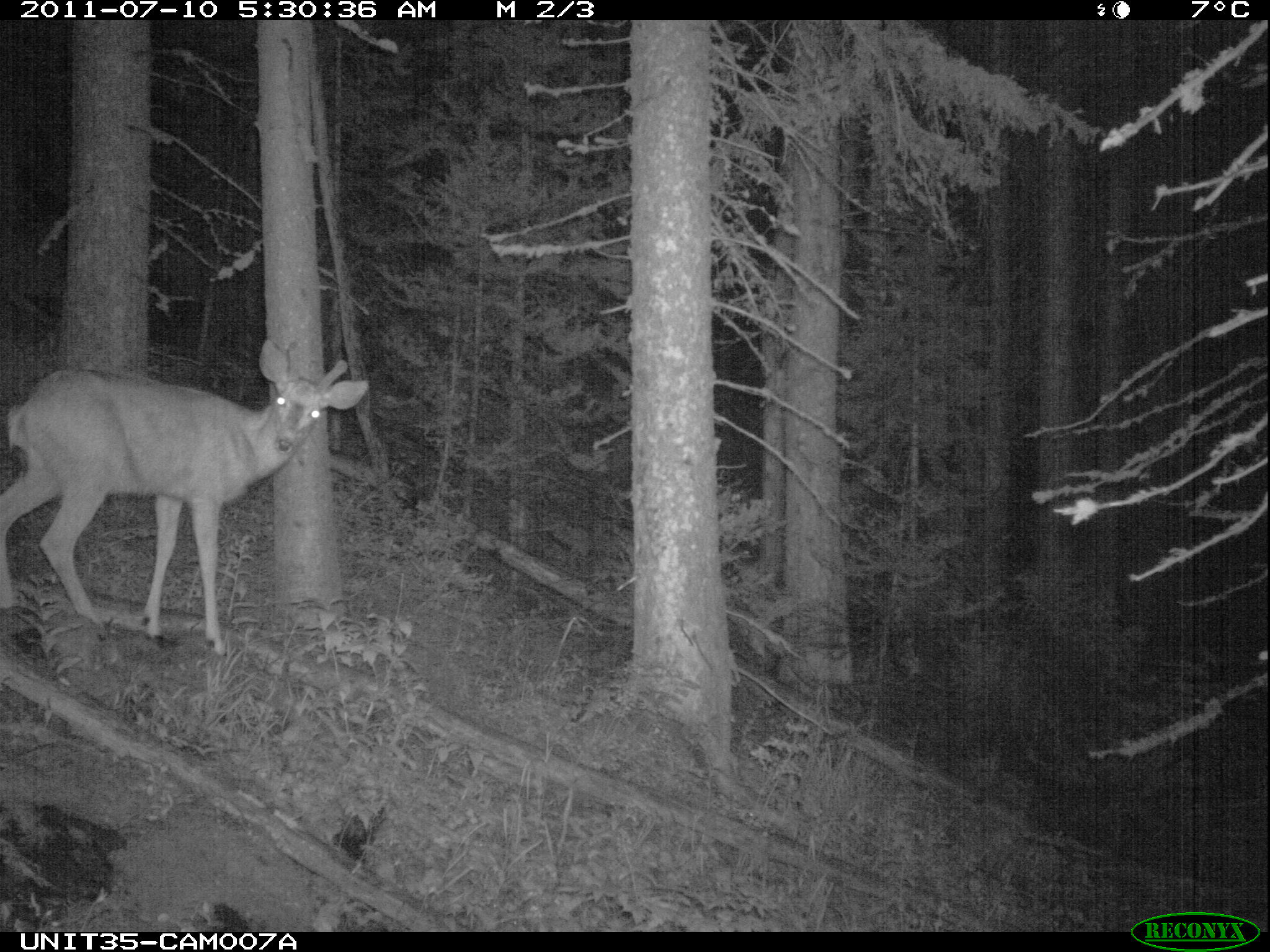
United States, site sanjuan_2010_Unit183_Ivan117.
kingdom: Animalia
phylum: Chordata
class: Mammalia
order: Artiodactyla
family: Cervidae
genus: Odocoileus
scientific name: Odocoileus hemionus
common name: mule deer